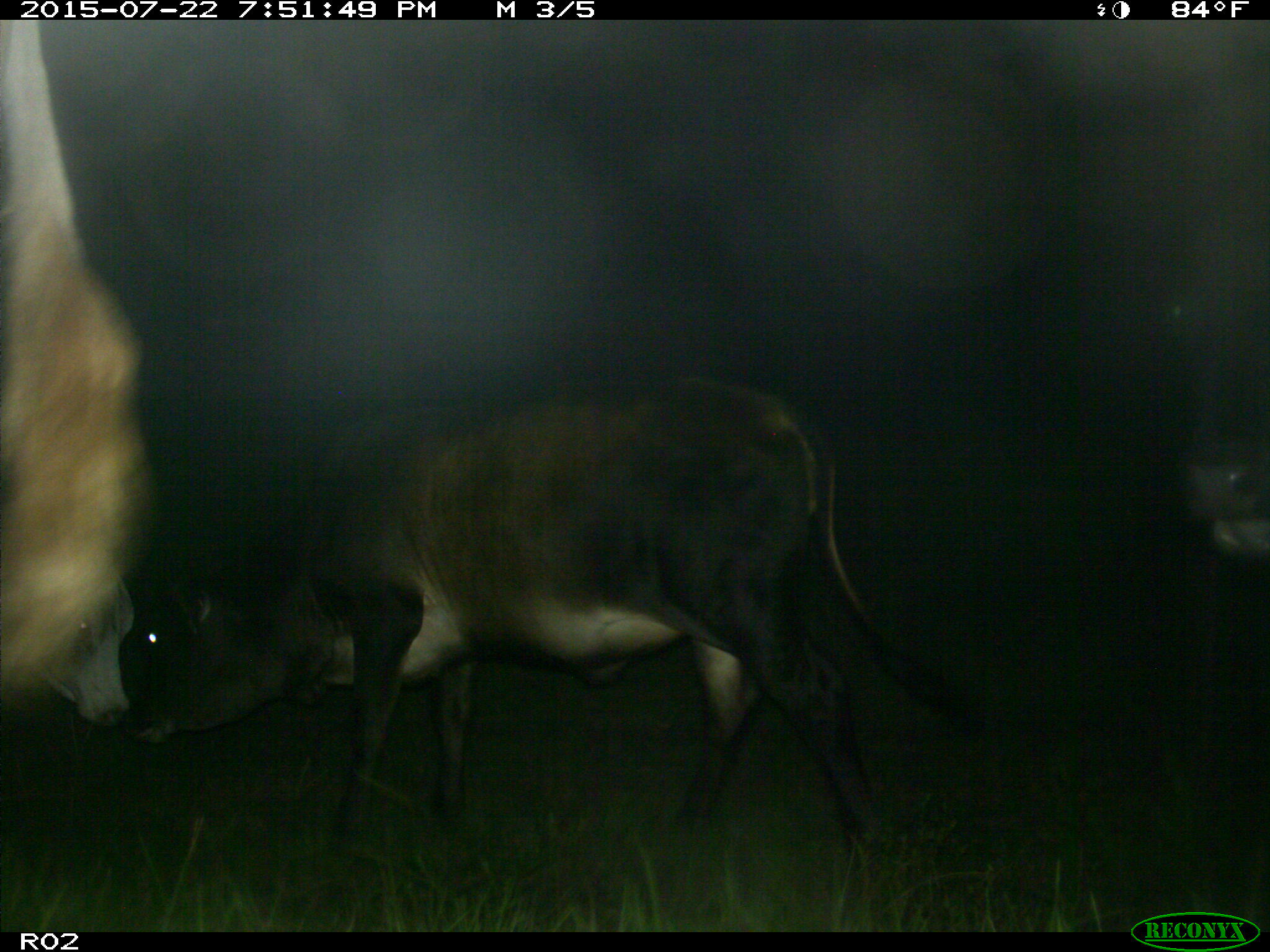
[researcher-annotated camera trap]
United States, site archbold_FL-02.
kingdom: Animalia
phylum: Chordata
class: Mammalia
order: Artiodactyla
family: Bovidae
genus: Bos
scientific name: Bos taurus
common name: domestic cow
Bos taurus (domestic cow).